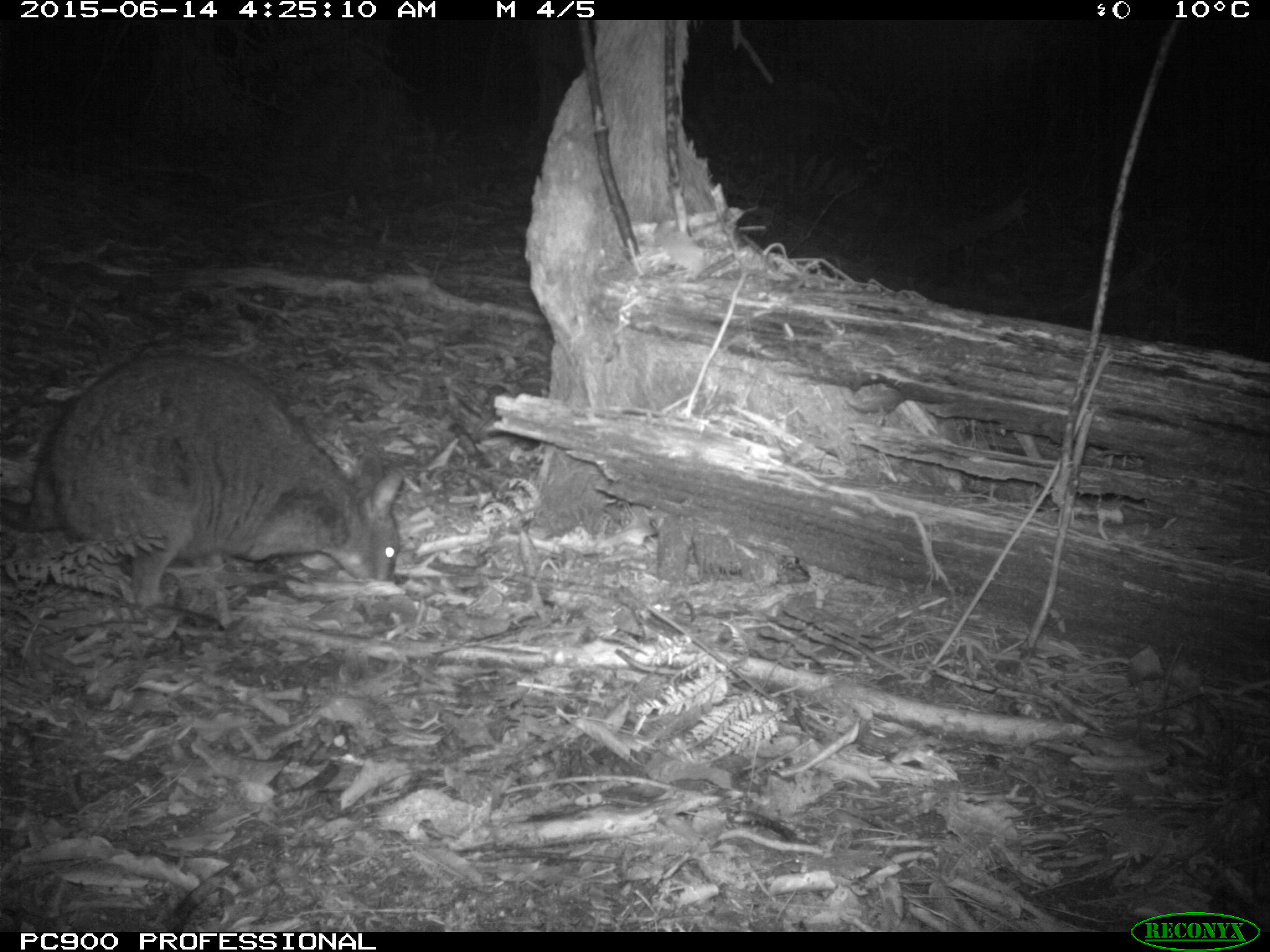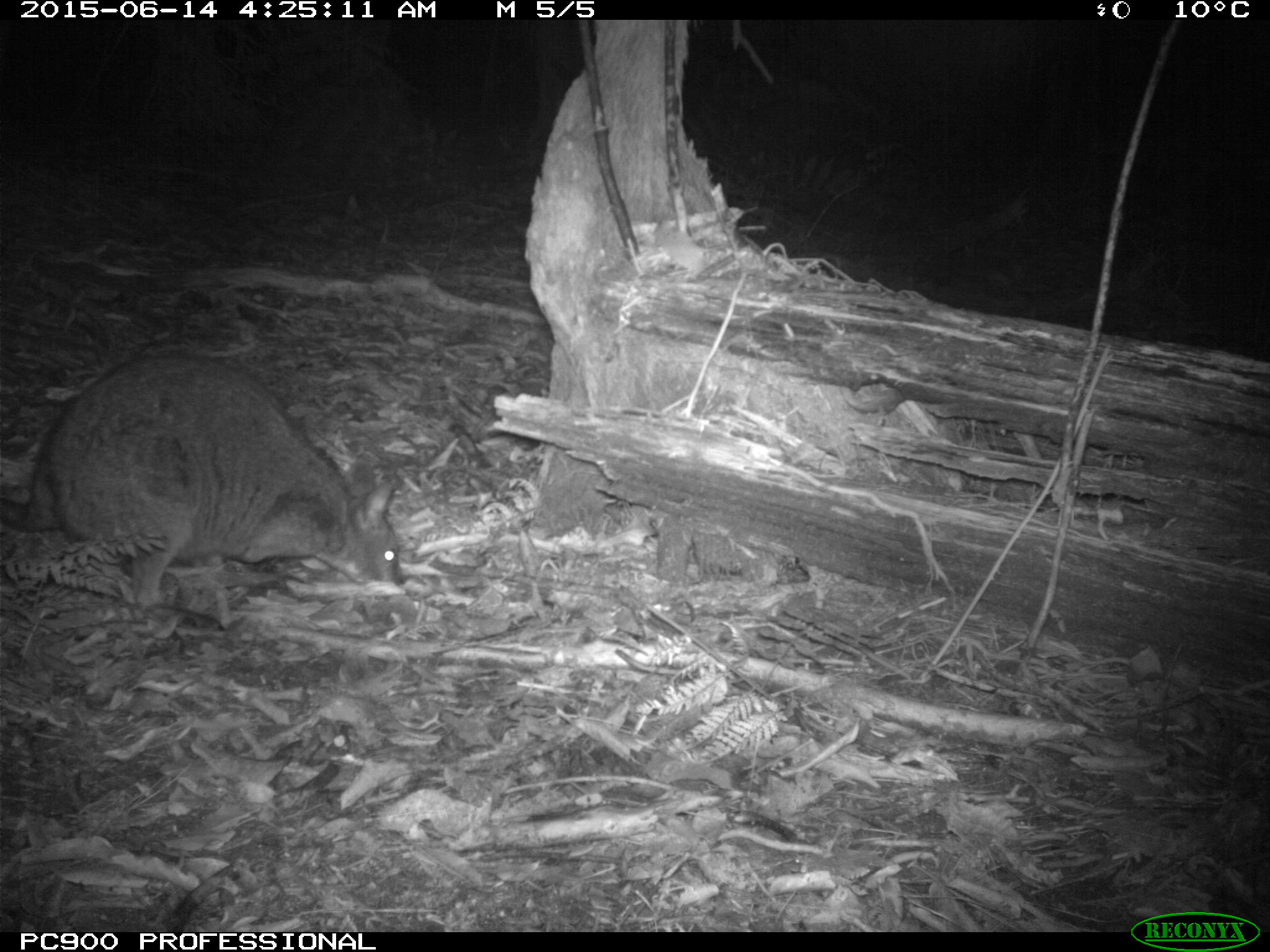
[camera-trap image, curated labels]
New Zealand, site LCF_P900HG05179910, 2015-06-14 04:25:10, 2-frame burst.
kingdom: Animalia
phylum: Chordata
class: Mammalia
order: Diprotodontia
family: Macropodidae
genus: Notamacropus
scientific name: Notamacropus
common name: wallaby